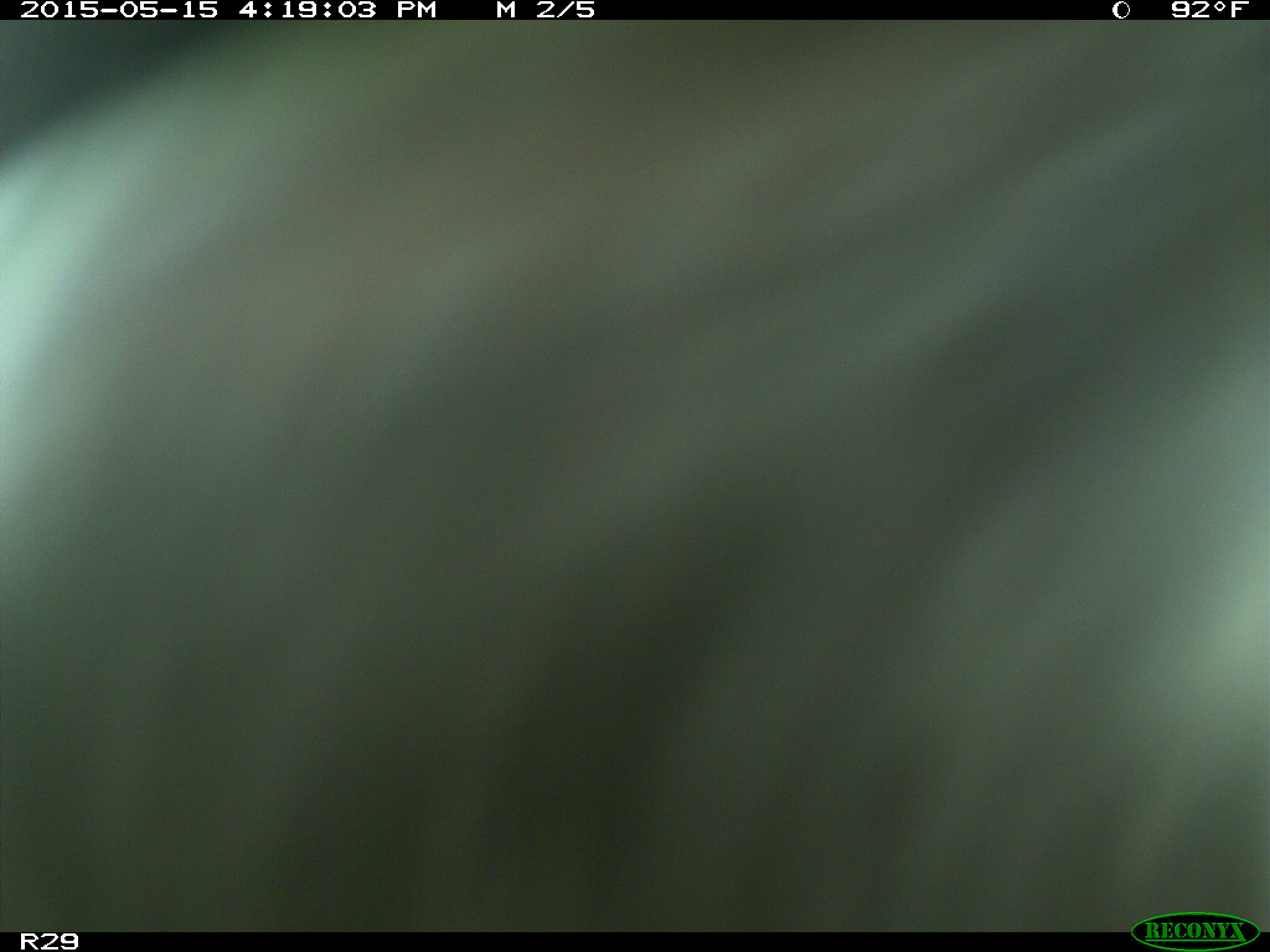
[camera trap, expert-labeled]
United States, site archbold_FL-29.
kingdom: Animalia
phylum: Chordata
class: Mammalia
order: Artiodactyla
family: Bovidae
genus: Bos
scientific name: Bos taurus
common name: domestic cow